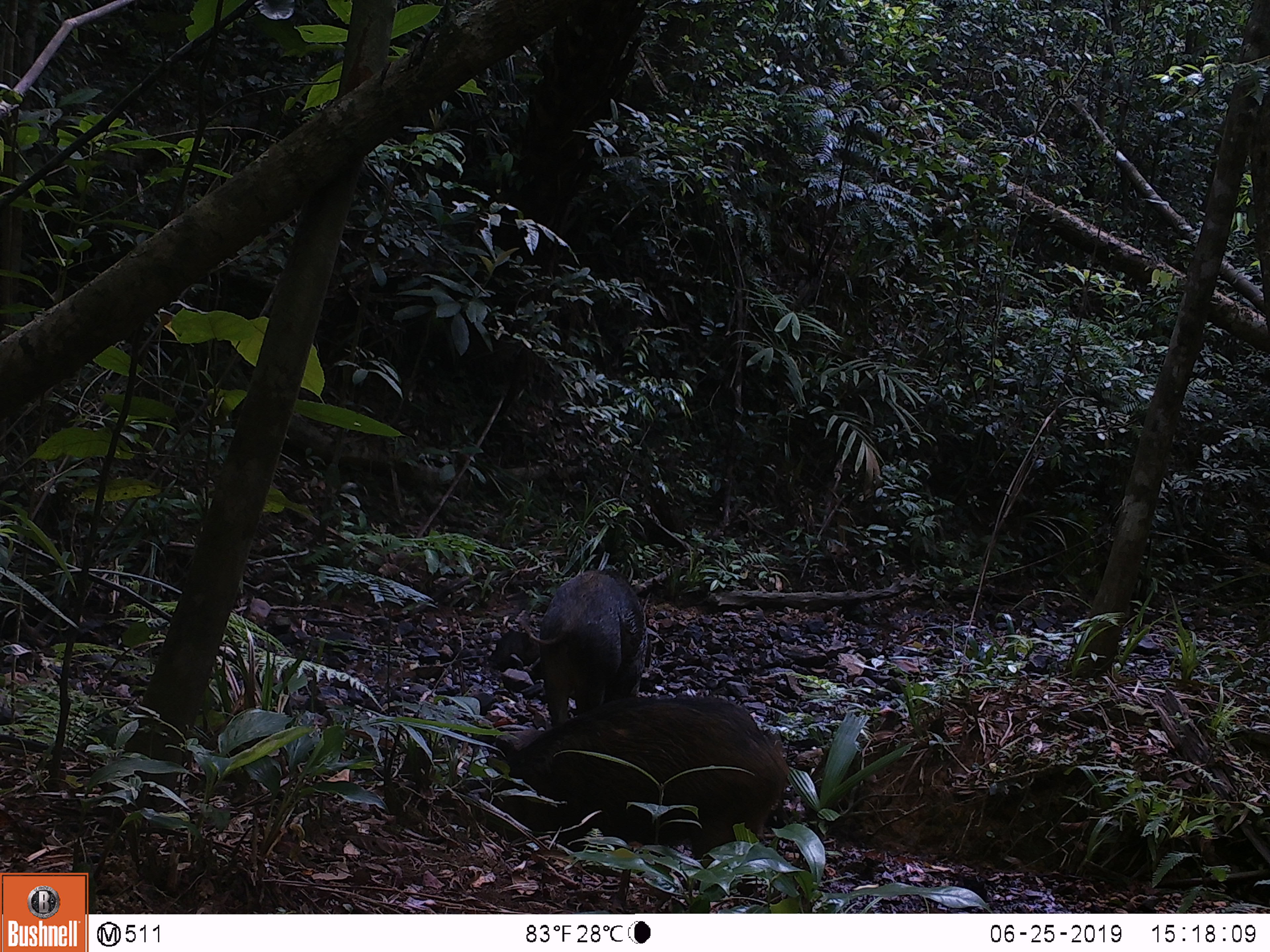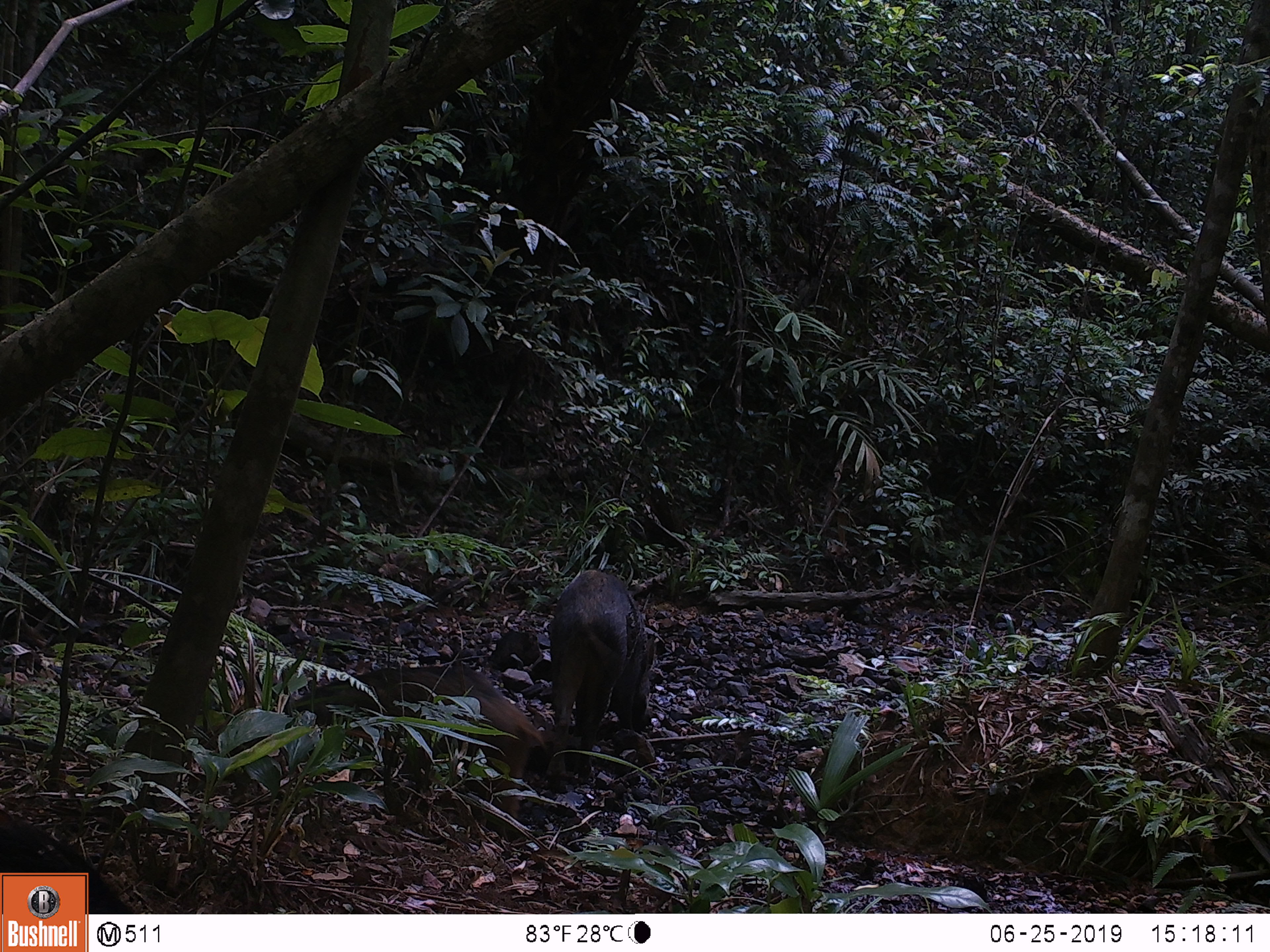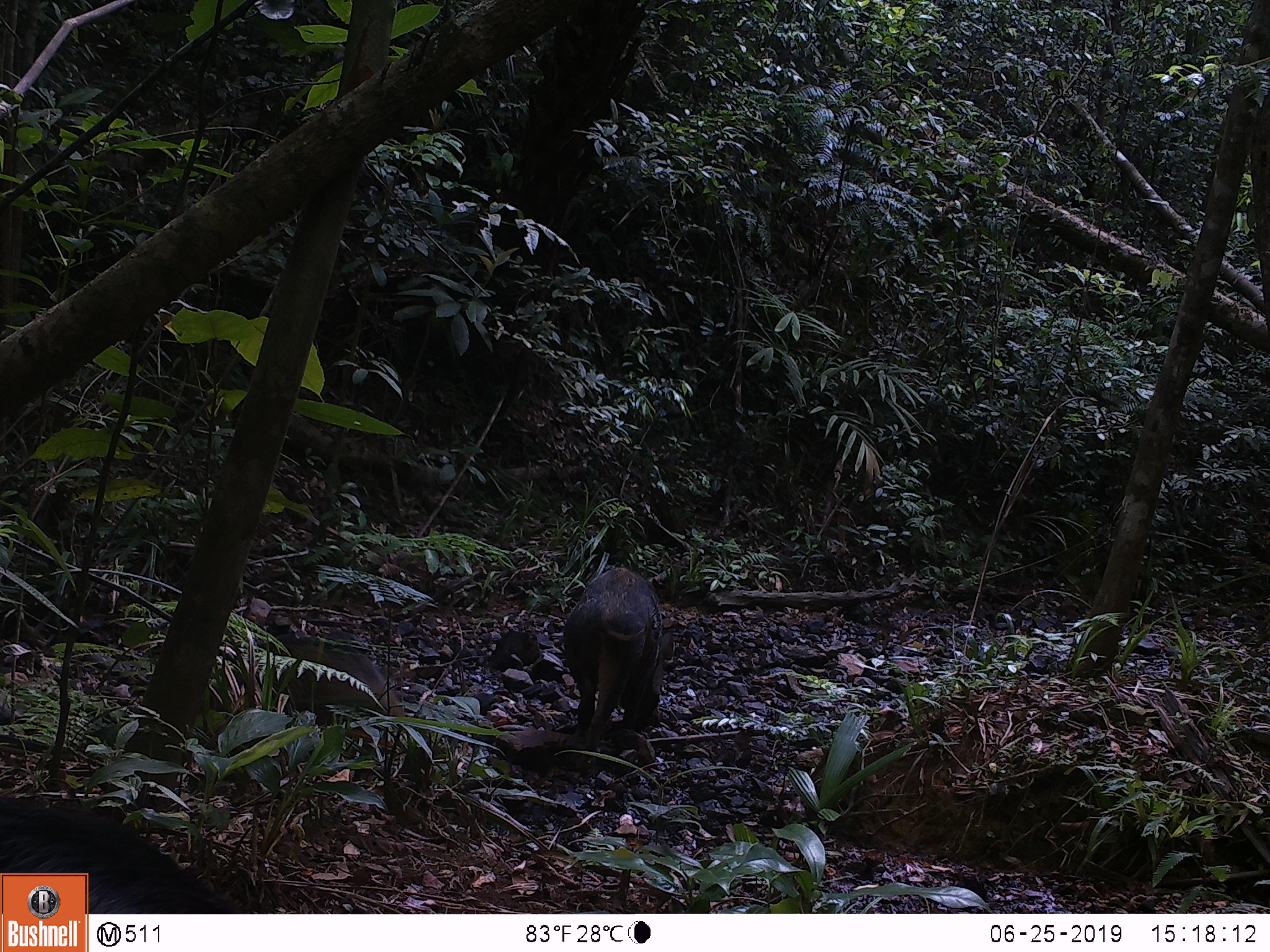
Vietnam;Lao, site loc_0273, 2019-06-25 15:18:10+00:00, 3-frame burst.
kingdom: Animalia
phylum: Chordata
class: Mammalia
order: Artiodactyla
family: Suidae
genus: Sus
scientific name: Sus scrofa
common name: eurasian wild pig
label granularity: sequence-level